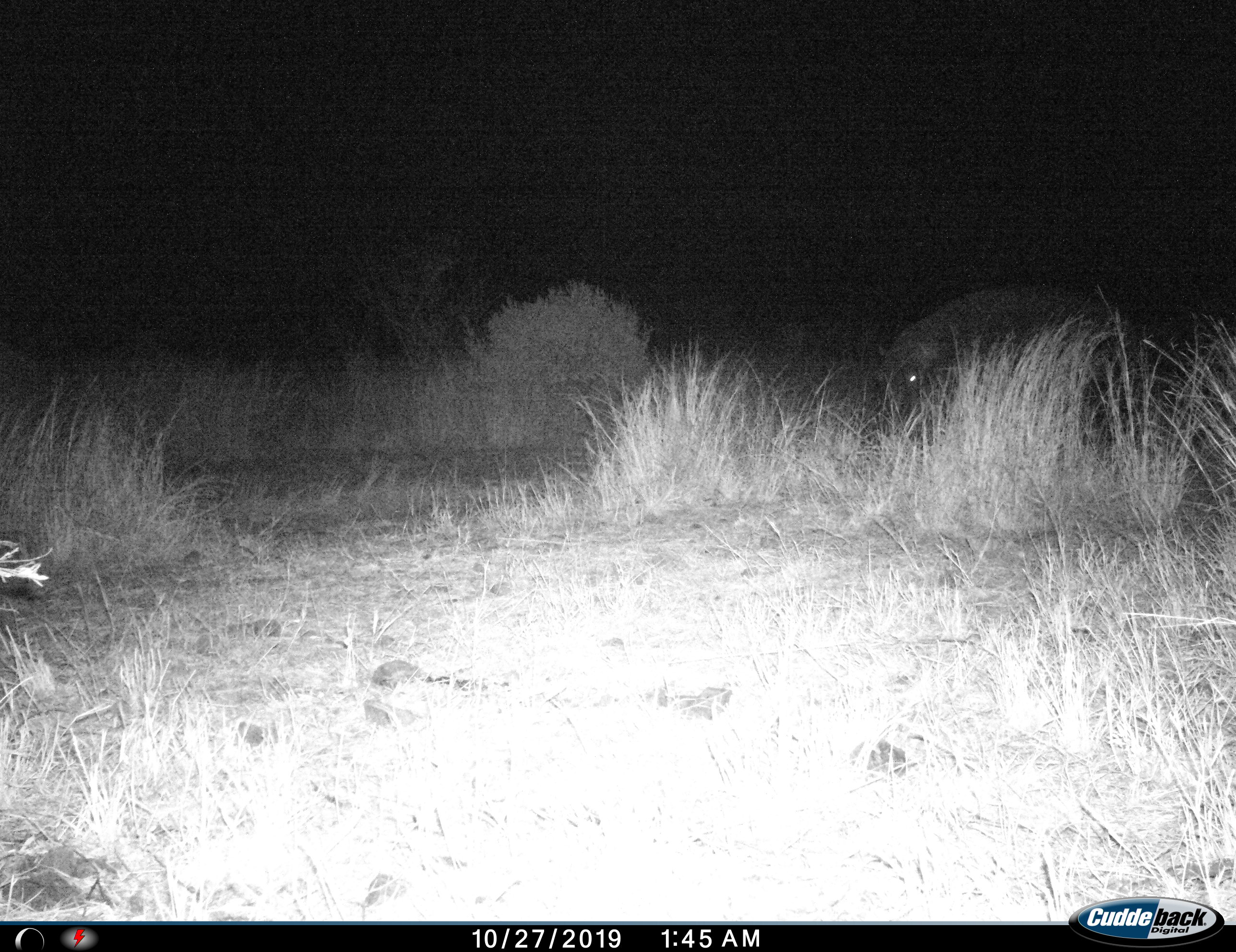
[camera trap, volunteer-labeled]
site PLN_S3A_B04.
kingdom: Animalia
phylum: Chordata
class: Mammalia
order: Artiodactyla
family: Hippopotamidae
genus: Hippopotamus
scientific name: Hippopotamus amphibius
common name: hippopotamus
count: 1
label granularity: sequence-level